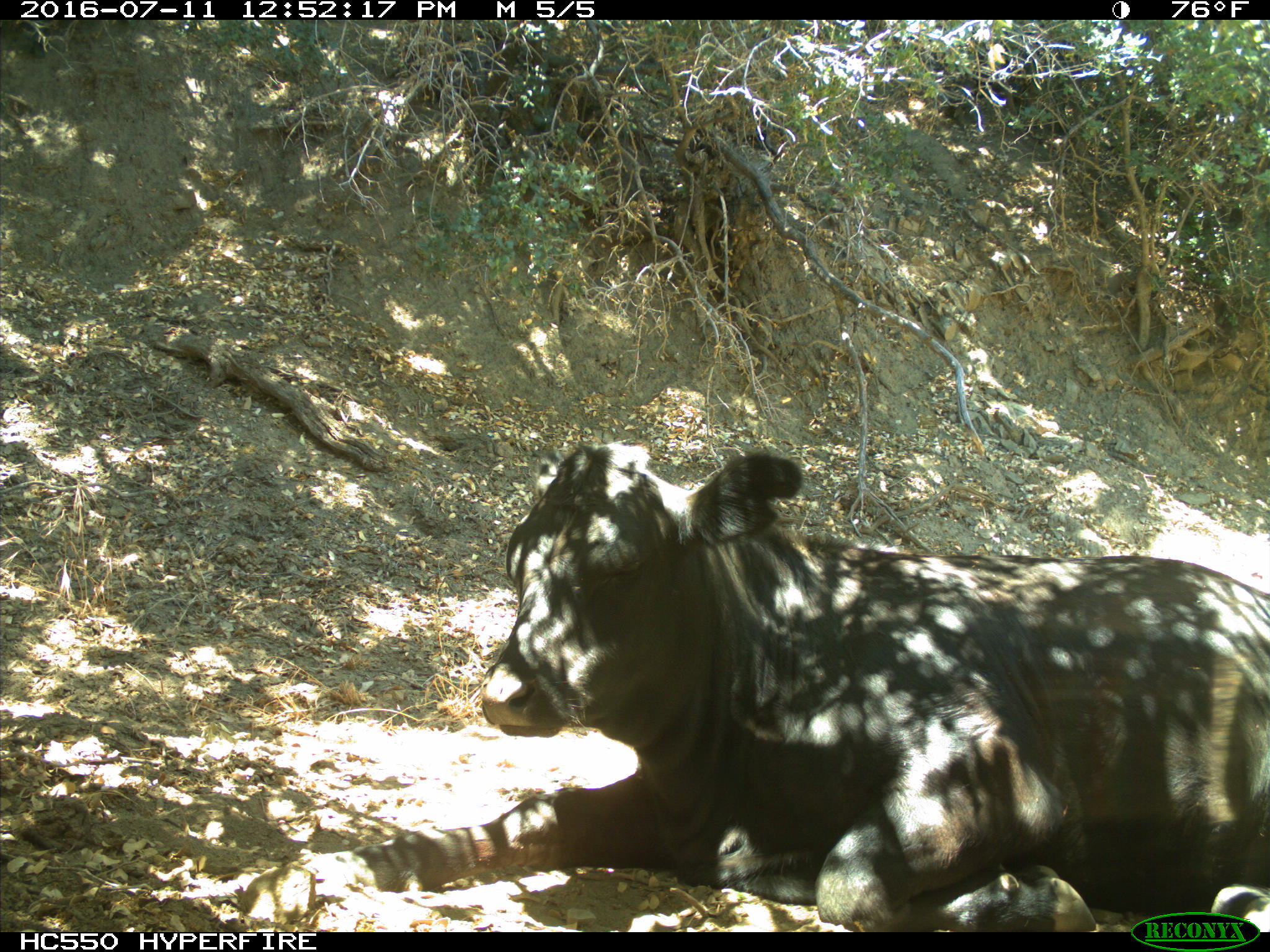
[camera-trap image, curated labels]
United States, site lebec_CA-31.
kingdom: Animalia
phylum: Chordata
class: Mammalia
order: Artiodactyla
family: Bovidae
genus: Bos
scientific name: Bos taurus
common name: domestic cow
Bos taurus (domestic cow).